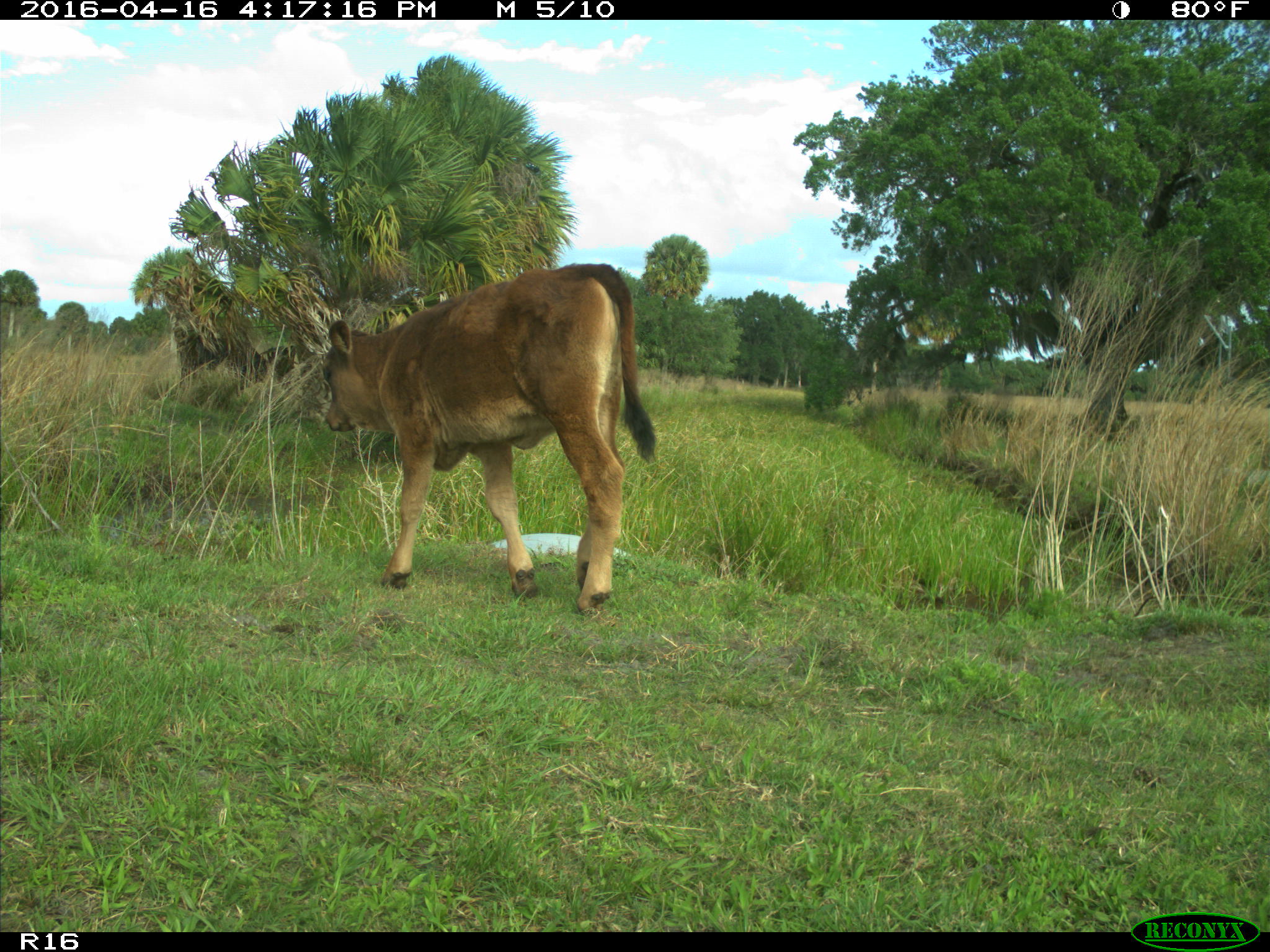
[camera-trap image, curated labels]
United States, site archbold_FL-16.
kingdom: Animalia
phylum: Chordata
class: Mammalia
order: Artiodactyla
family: Bovidae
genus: Bos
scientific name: Bos taurus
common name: domestic cow